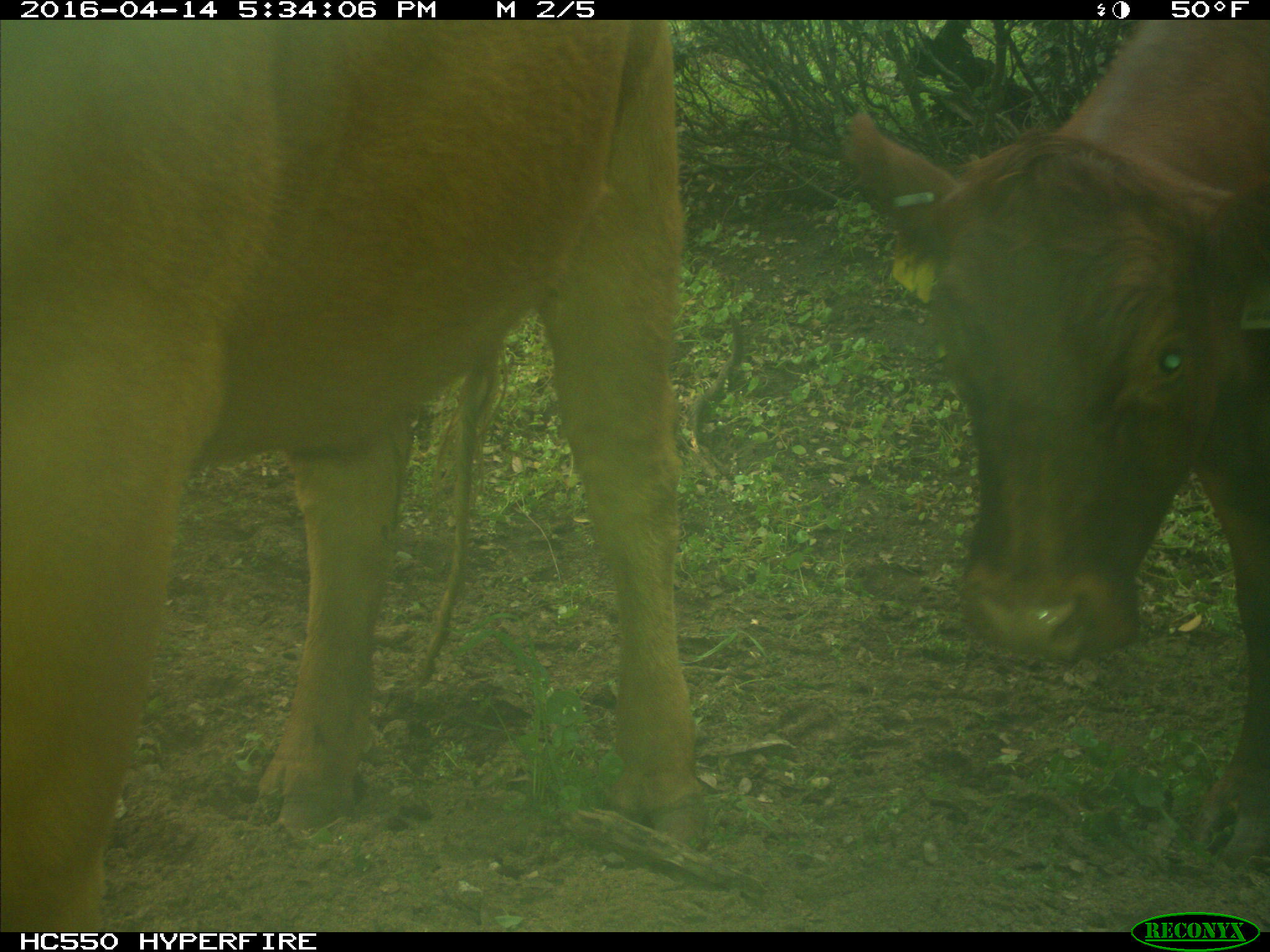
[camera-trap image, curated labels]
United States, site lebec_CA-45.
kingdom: Animalia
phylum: Chordata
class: Mammalia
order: Artiodactyla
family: Bovidae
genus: Bos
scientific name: Bos taurus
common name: domestic cow